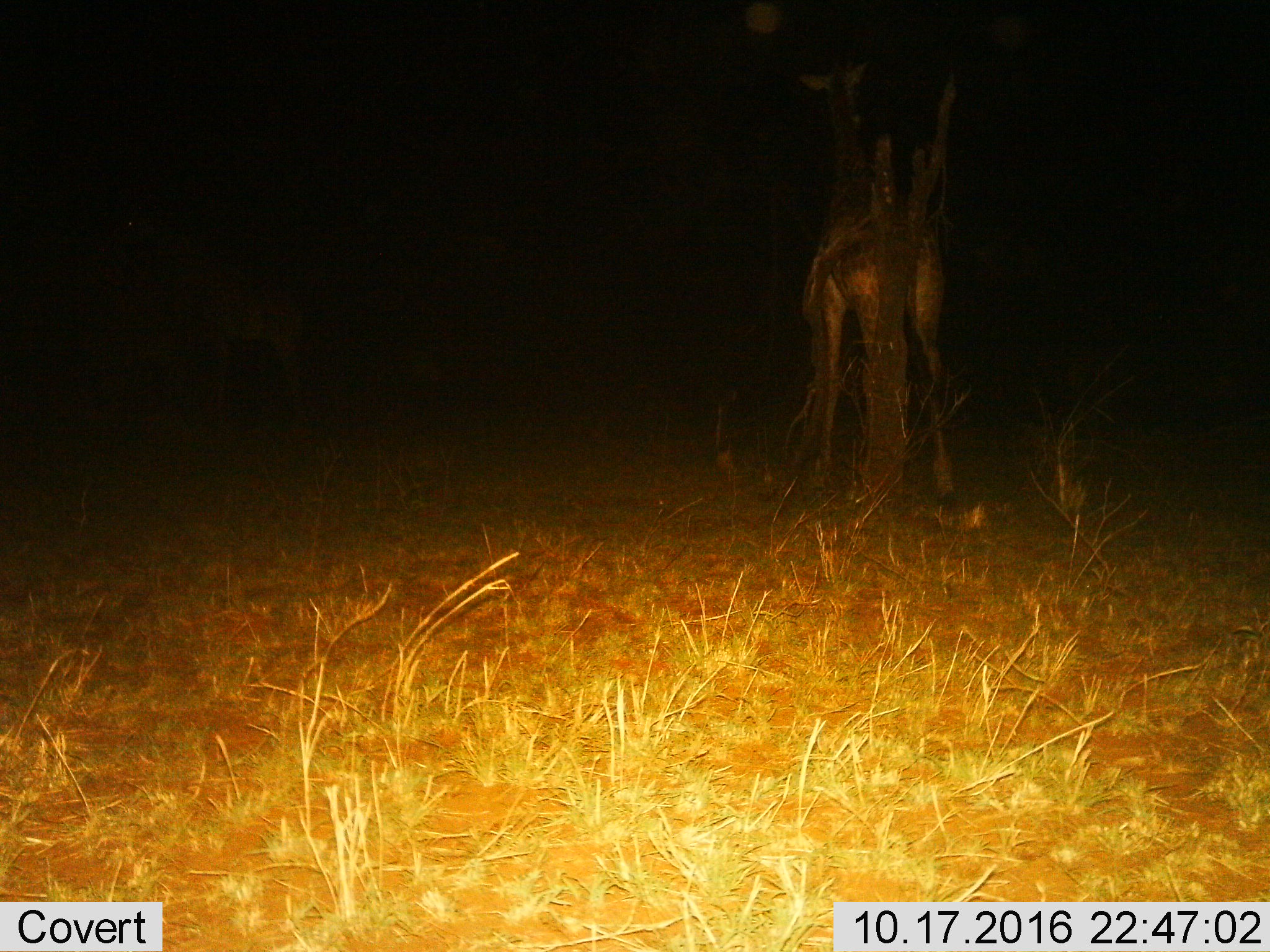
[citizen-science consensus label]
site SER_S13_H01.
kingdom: Animalia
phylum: Chordata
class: Mammalia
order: Artiodactyla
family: Giraffidae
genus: Giraffa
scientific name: Giraffa camelopardalis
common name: giraffe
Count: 1.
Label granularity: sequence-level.